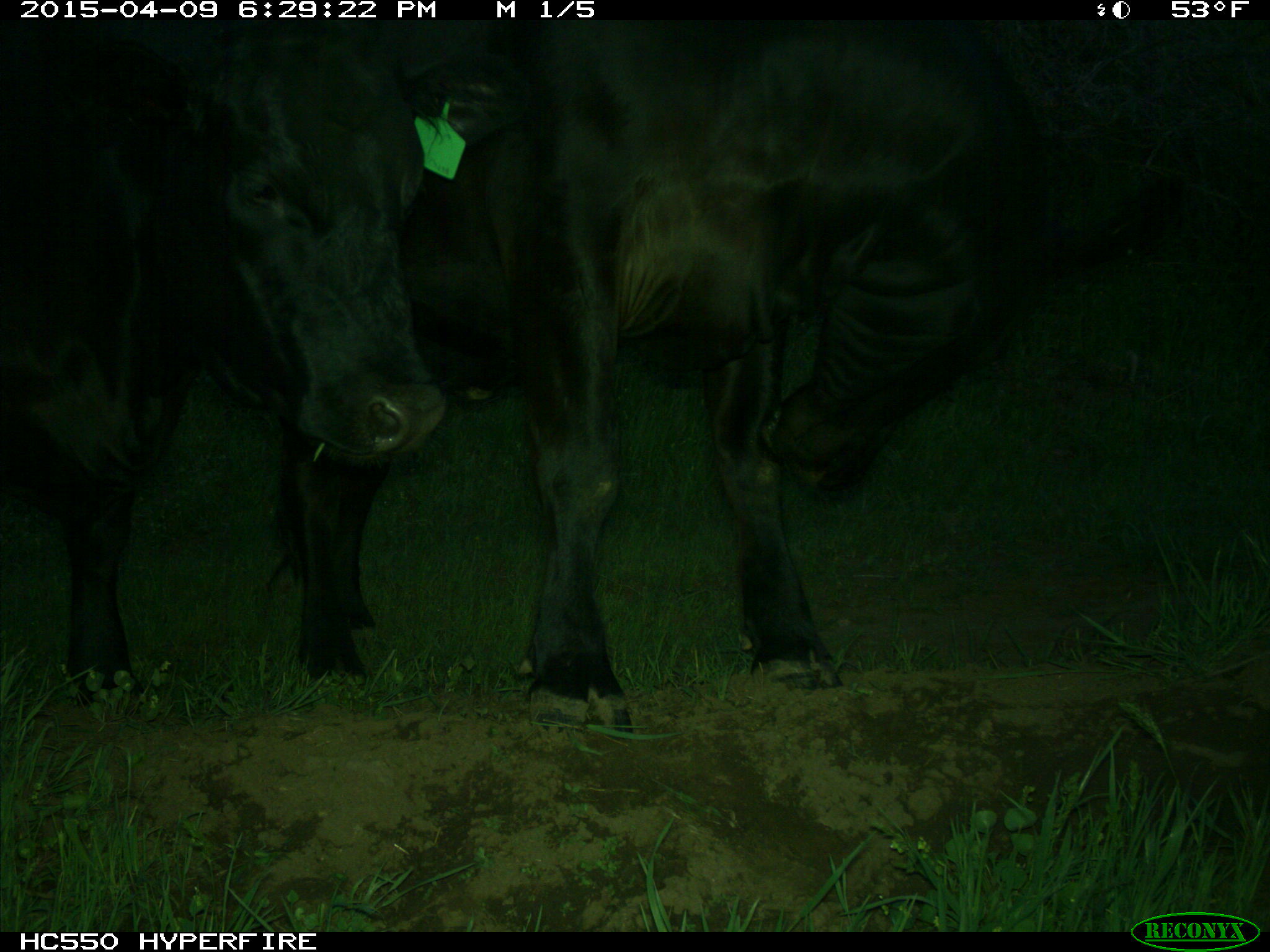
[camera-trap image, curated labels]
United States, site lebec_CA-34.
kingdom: Animalia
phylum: Chordata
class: Mammalia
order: Artiodactyla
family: Bovidae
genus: Bos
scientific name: Bos taurus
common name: domestic cow